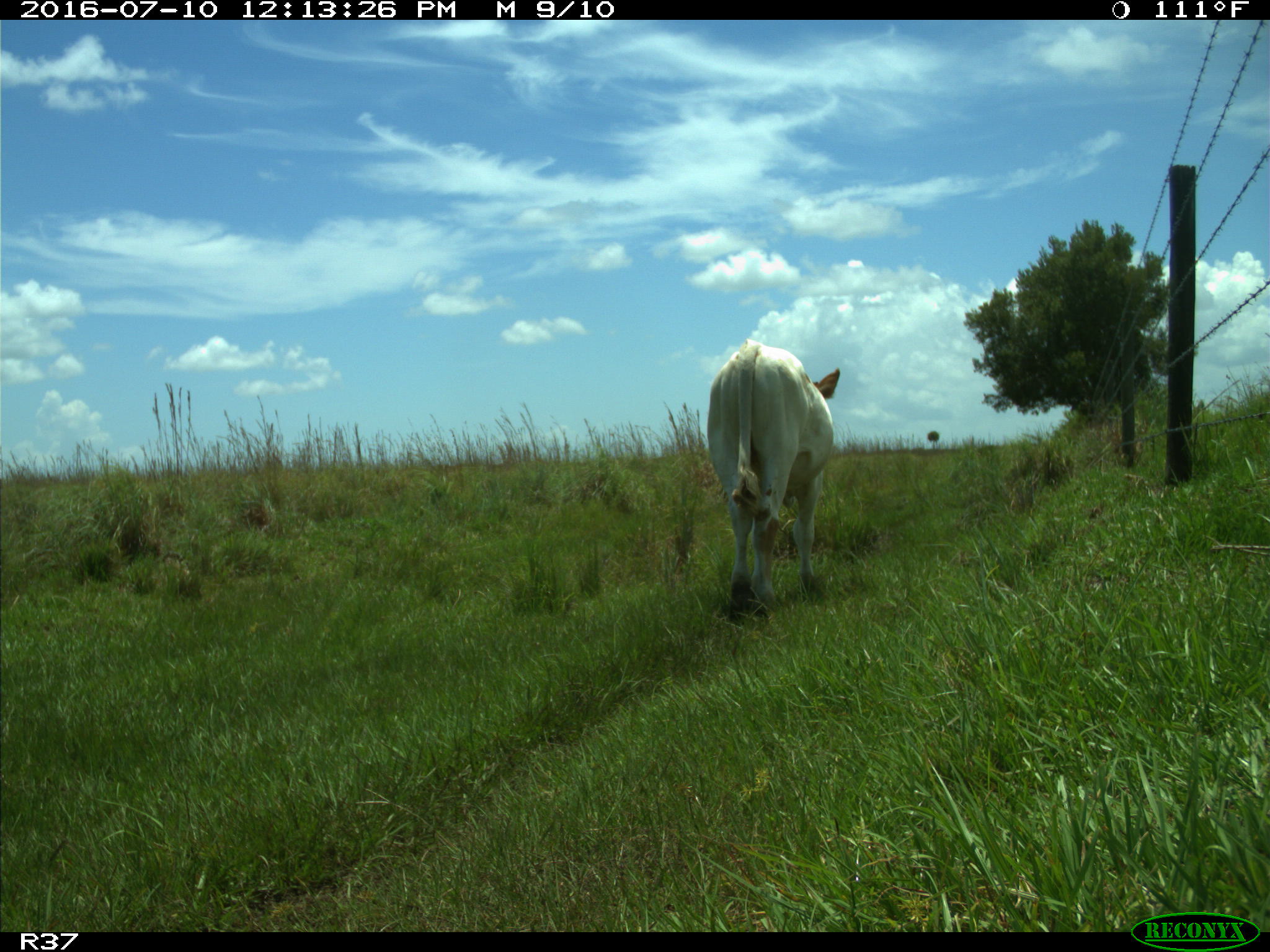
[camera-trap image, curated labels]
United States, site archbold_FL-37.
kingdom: Animalia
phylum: Chordata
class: Mammalia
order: Artiodactyla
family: Bovidae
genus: Bos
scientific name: Bos taurus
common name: domestic cow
Bos taurus (domestic cow).